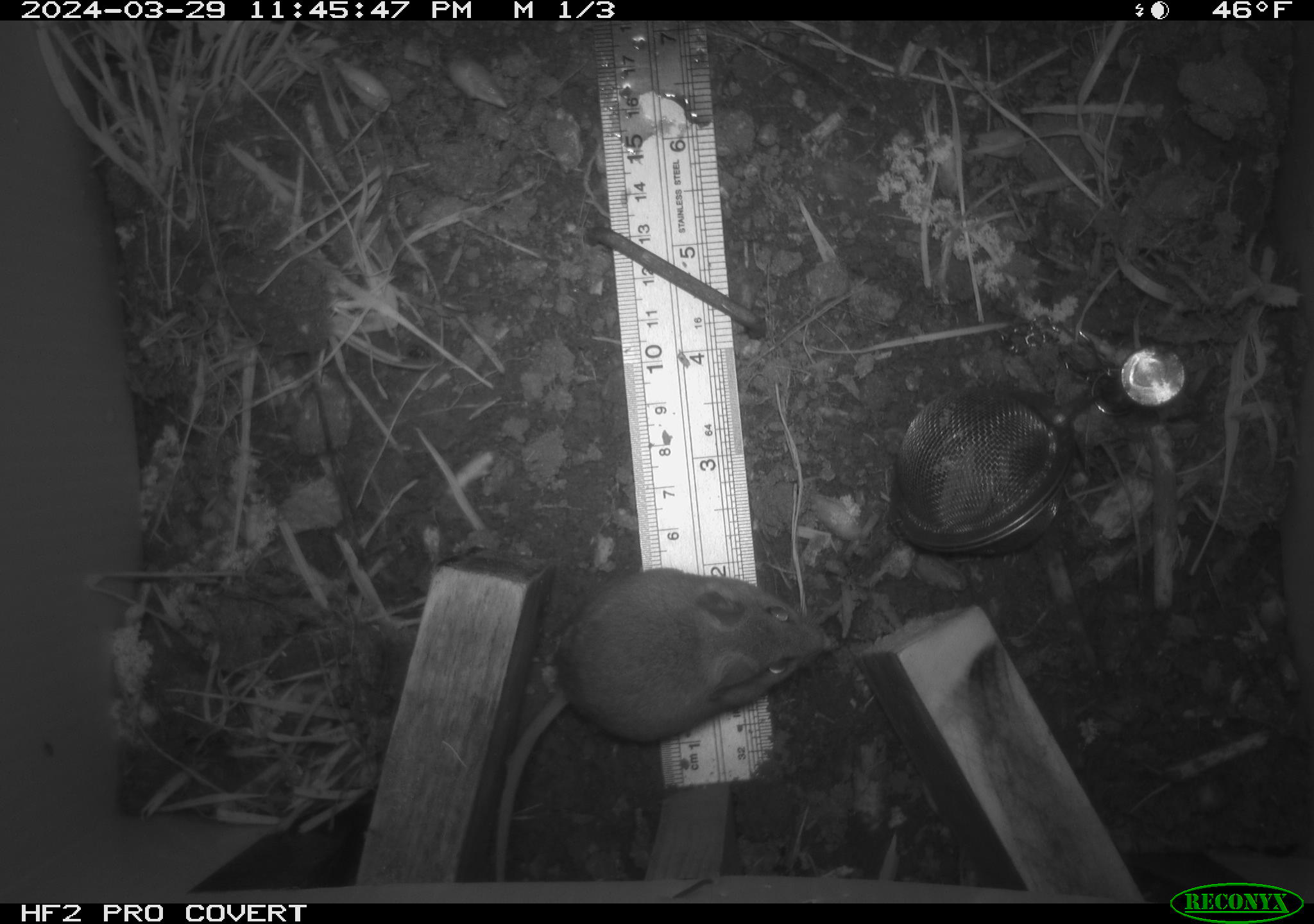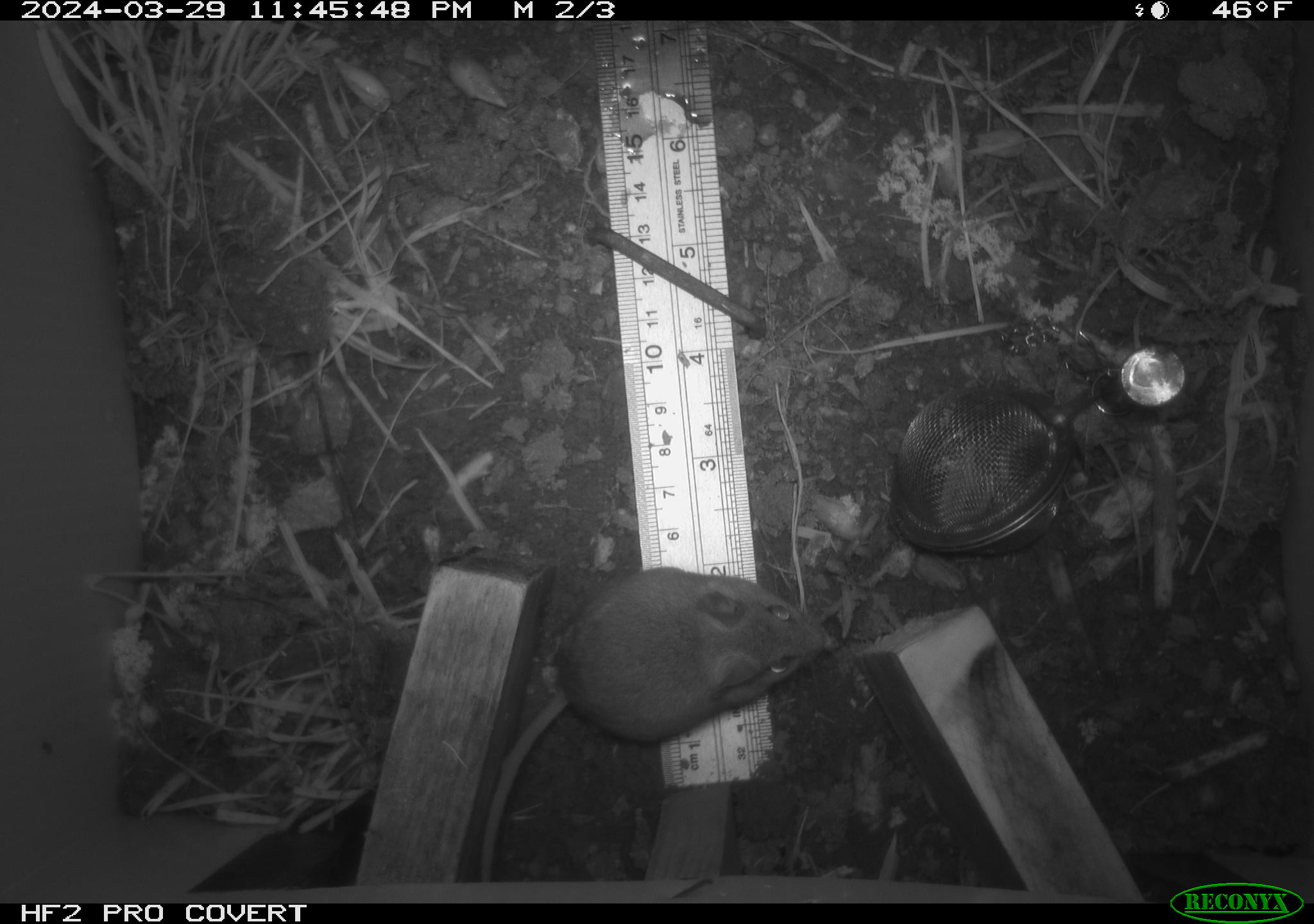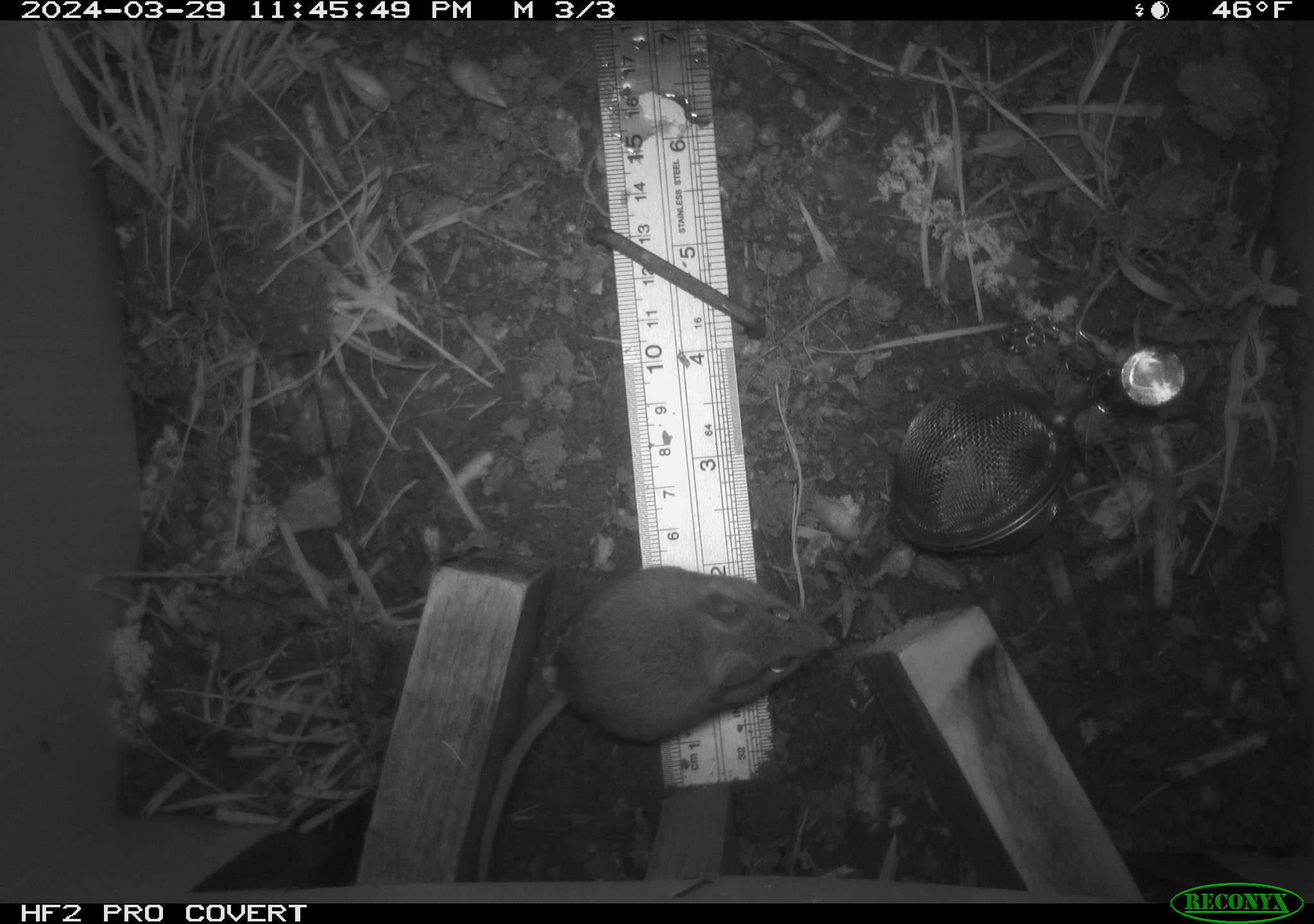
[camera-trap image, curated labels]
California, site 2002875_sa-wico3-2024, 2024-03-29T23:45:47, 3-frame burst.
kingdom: Animalia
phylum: Chordata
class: Mammalia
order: Rodentia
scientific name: Rodentia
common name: mouse species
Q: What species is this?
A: Mouse species (Rodentia).